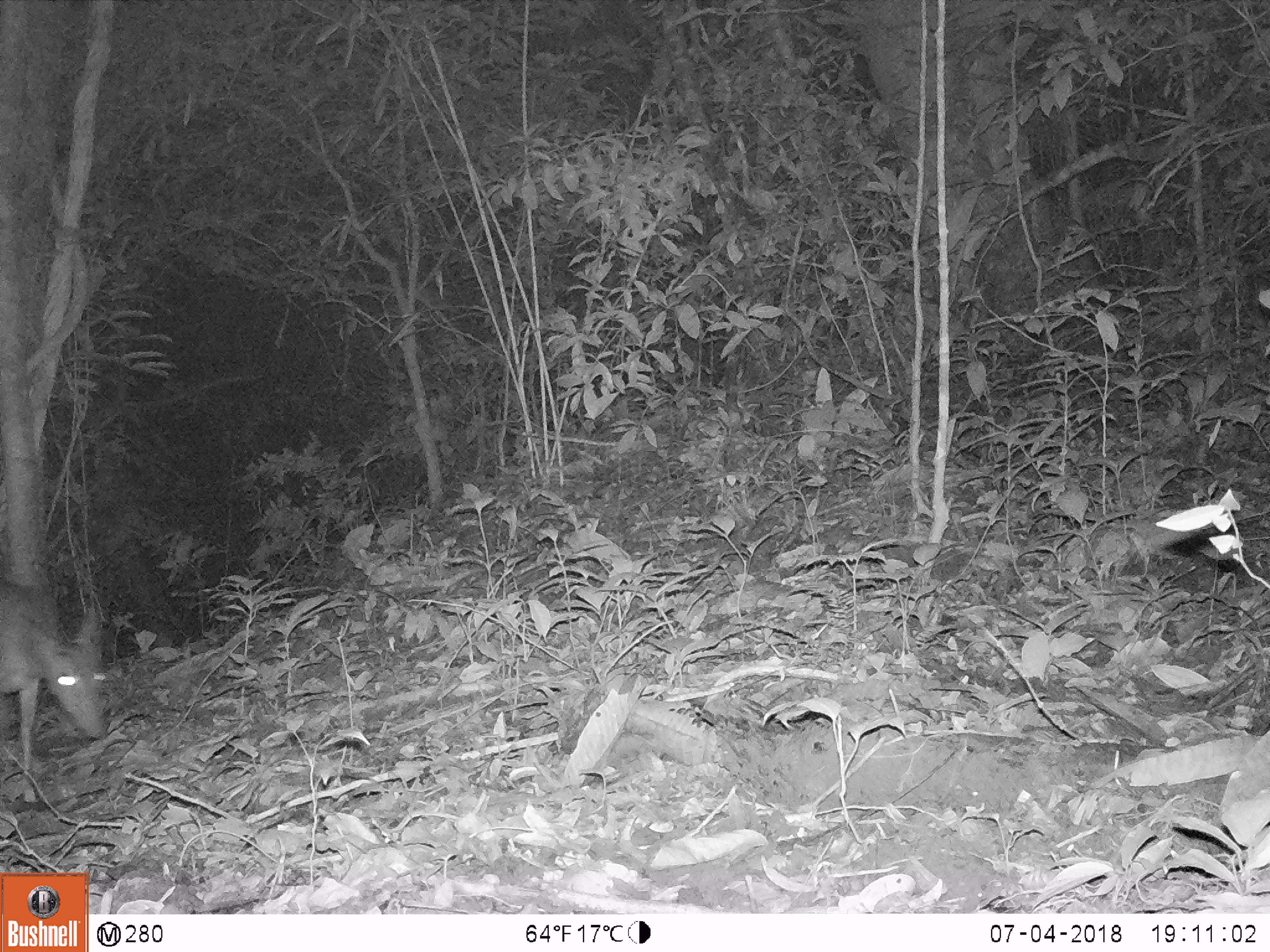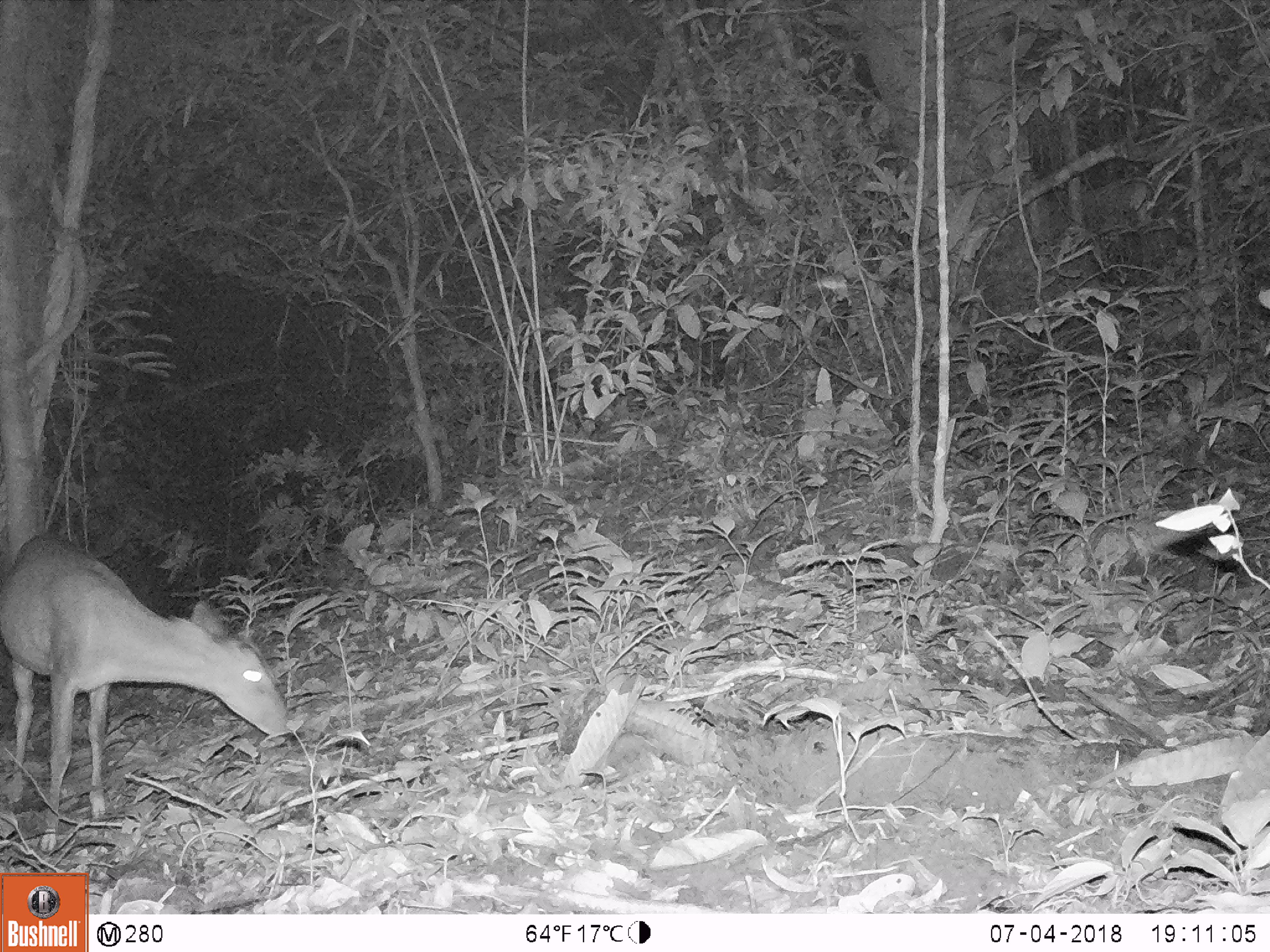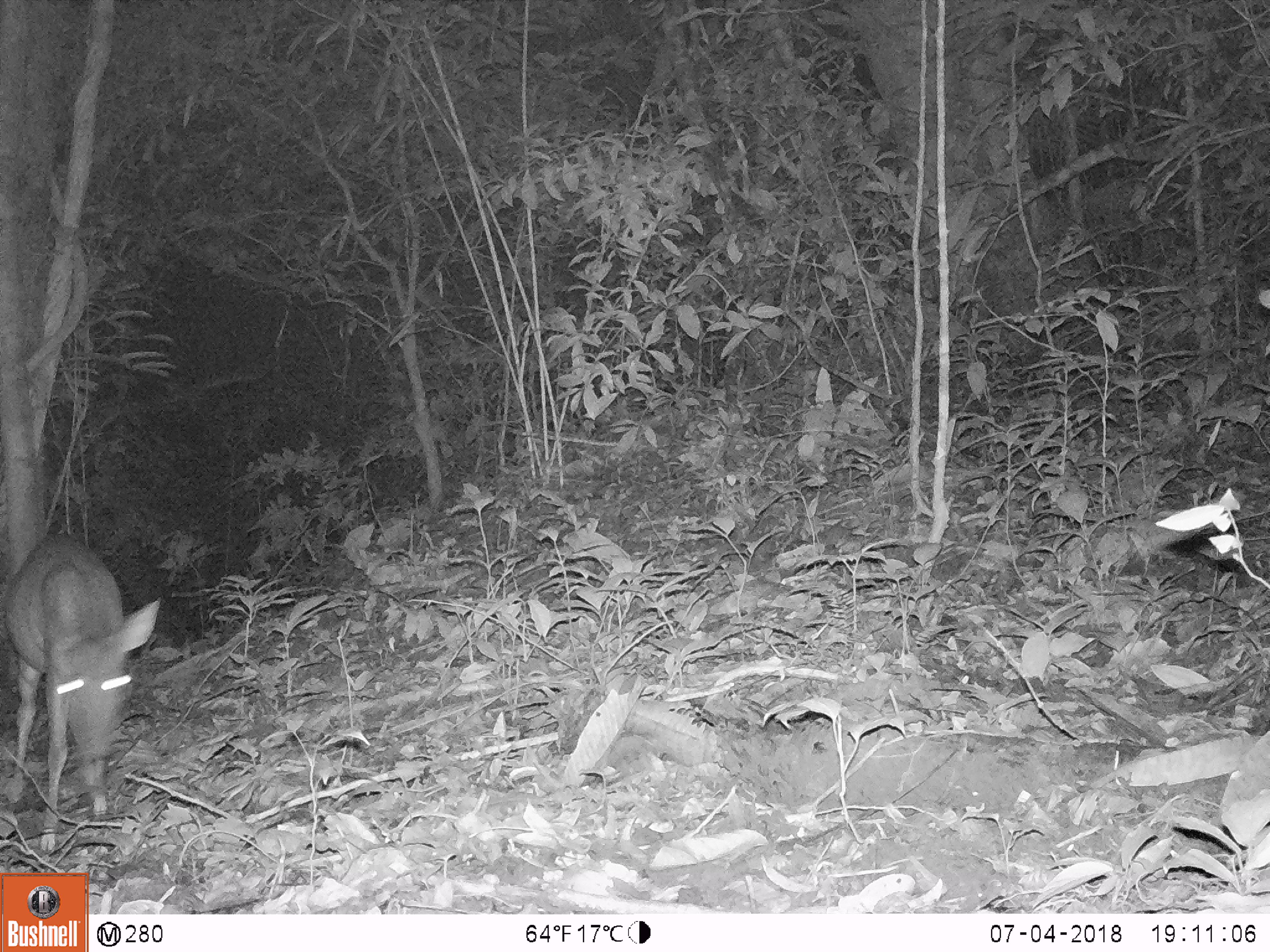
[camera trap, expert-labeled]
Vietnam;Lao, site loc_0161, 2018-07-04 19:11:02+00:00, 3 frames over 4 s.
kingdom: Animalia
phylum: Chordata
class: Mammalia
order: Artiodactyla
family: Cervidae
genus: Muntiacus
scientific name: Muntiacus vuquangensis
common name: large-antlered muntjac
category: large antlered muntjac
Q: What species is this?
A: Large antlered muntjac (large-antlered muntjac) (Muntiacus vuquangensis).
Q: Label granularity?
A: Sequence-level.